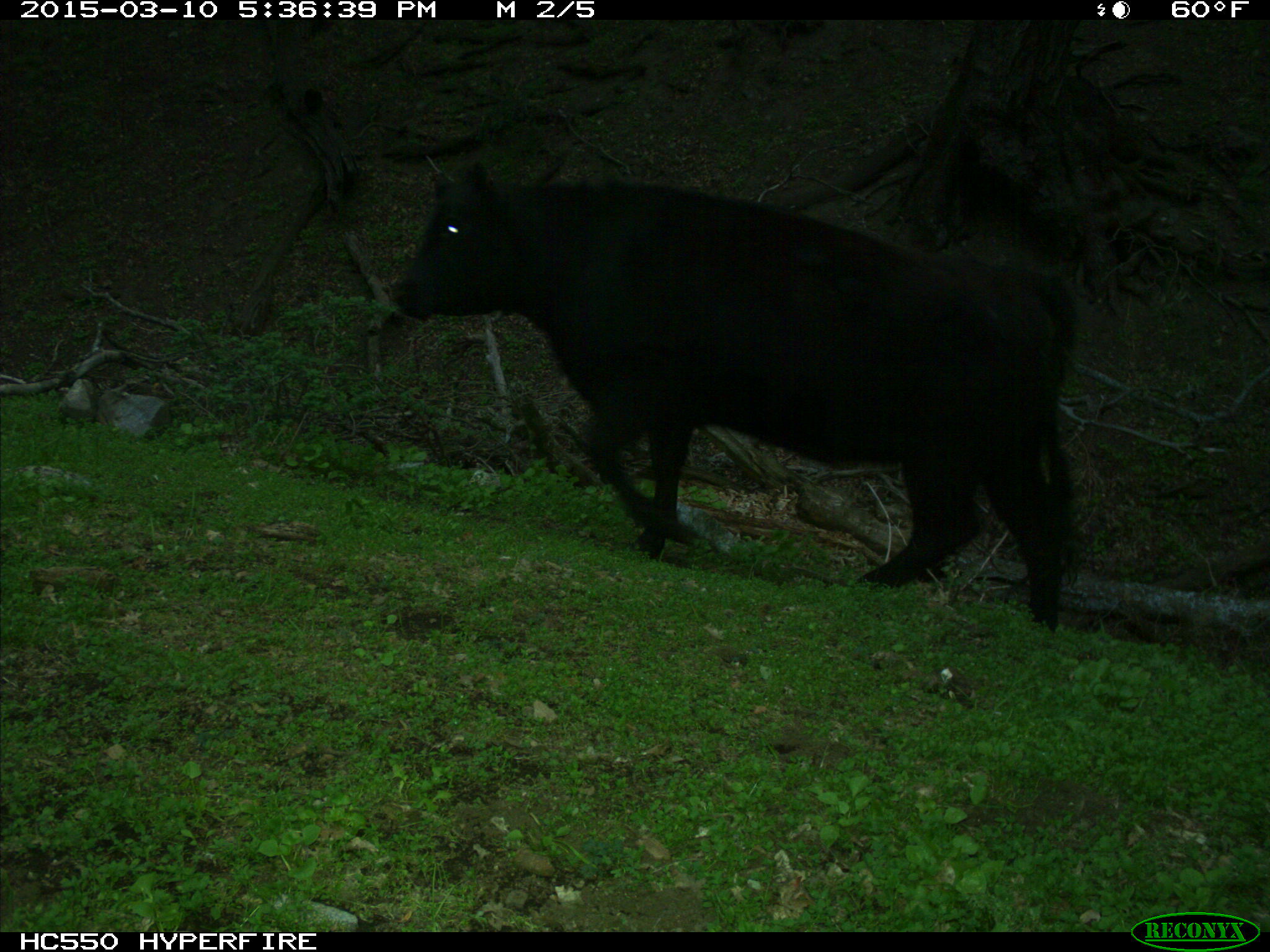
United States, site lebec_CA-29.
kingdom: Animalia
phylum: Chordata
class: Mammalia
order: Artiodactyla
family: Bovidae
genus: Bos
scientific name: Bos taurus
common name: domestic cow